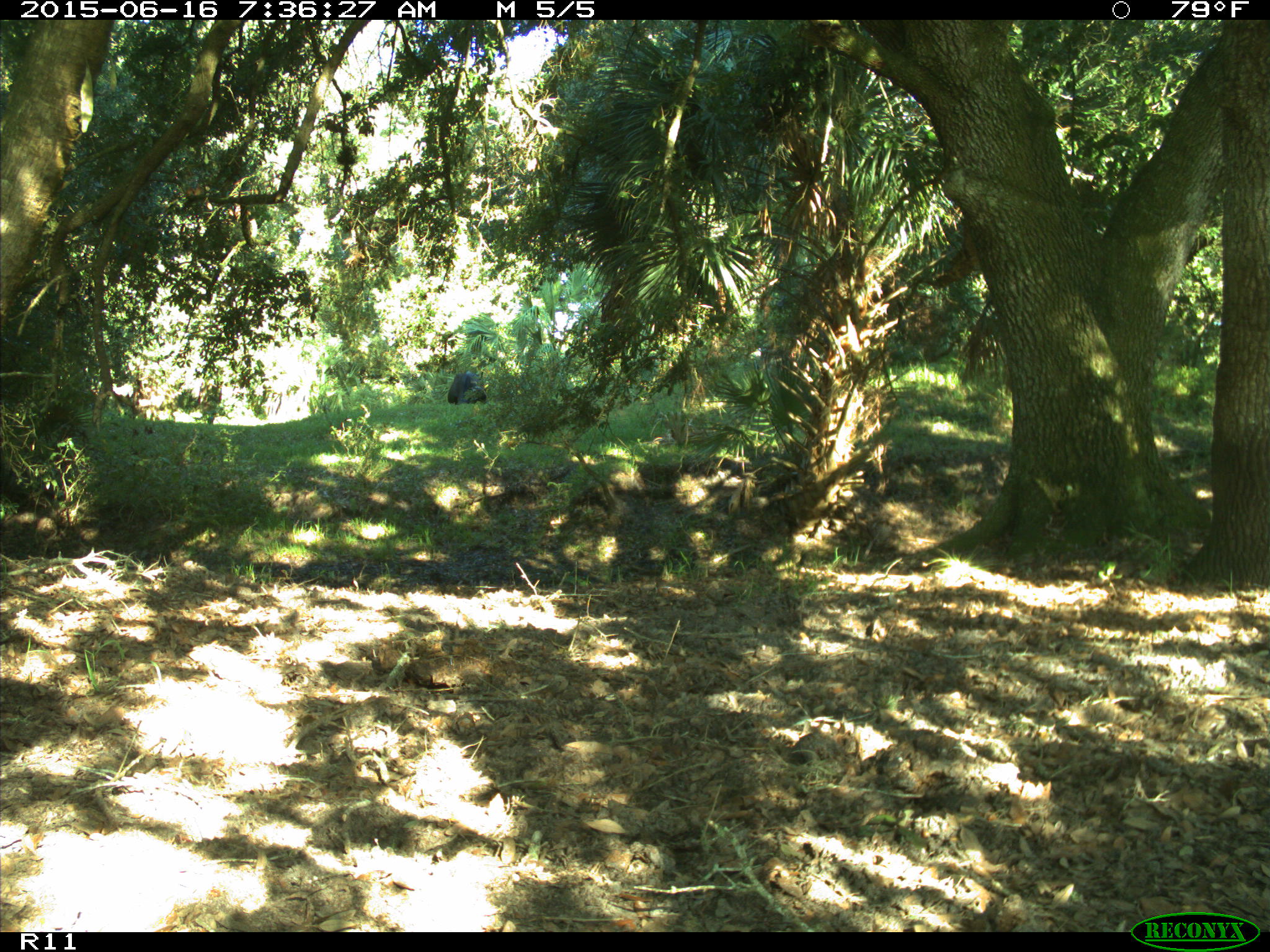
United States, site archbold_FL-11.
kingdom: Animalia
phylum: Chordata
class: Mammalia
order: Artiodactyla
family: Bovidae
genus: Bos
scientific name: Bos taurus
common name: domestic cow